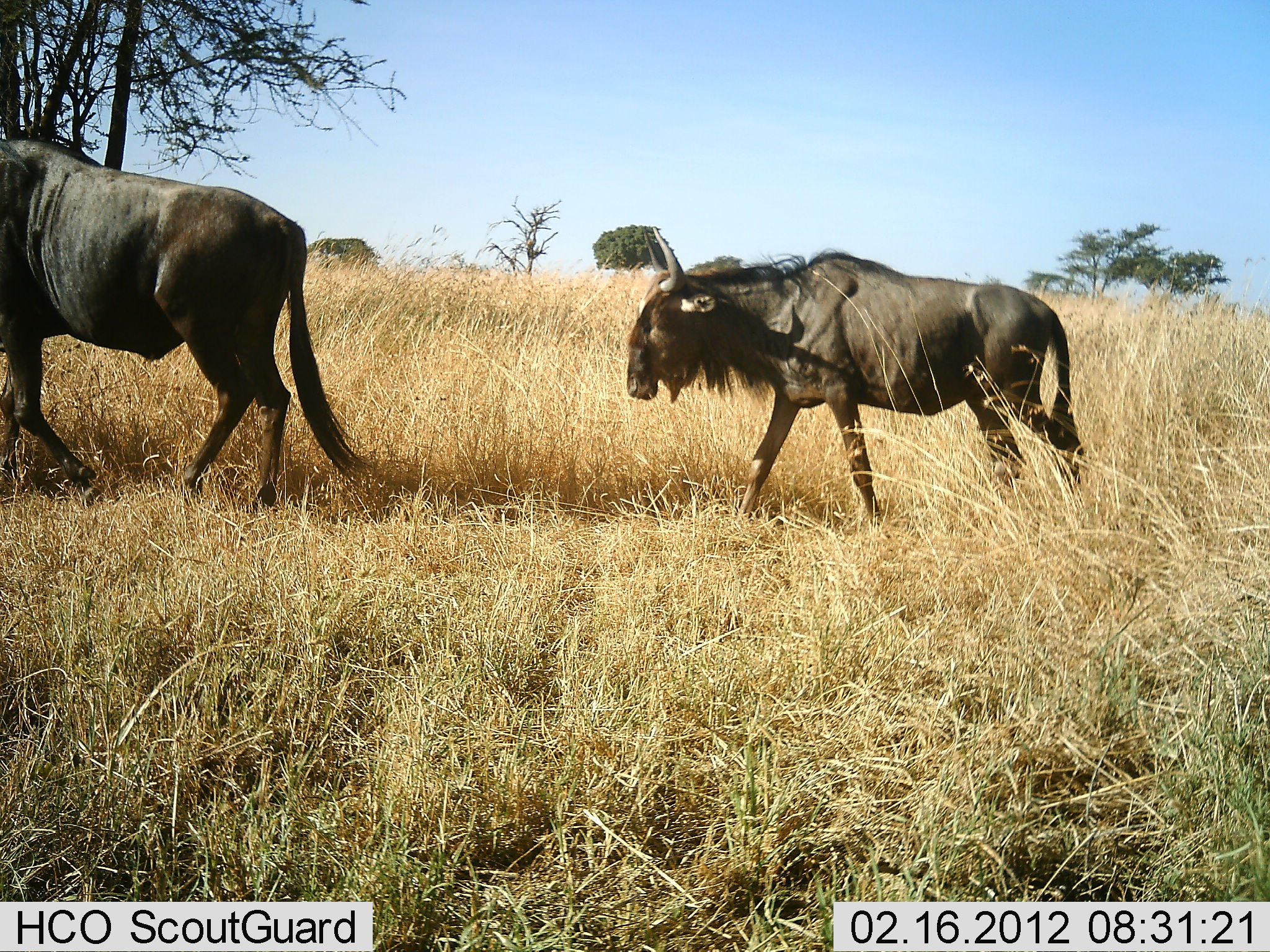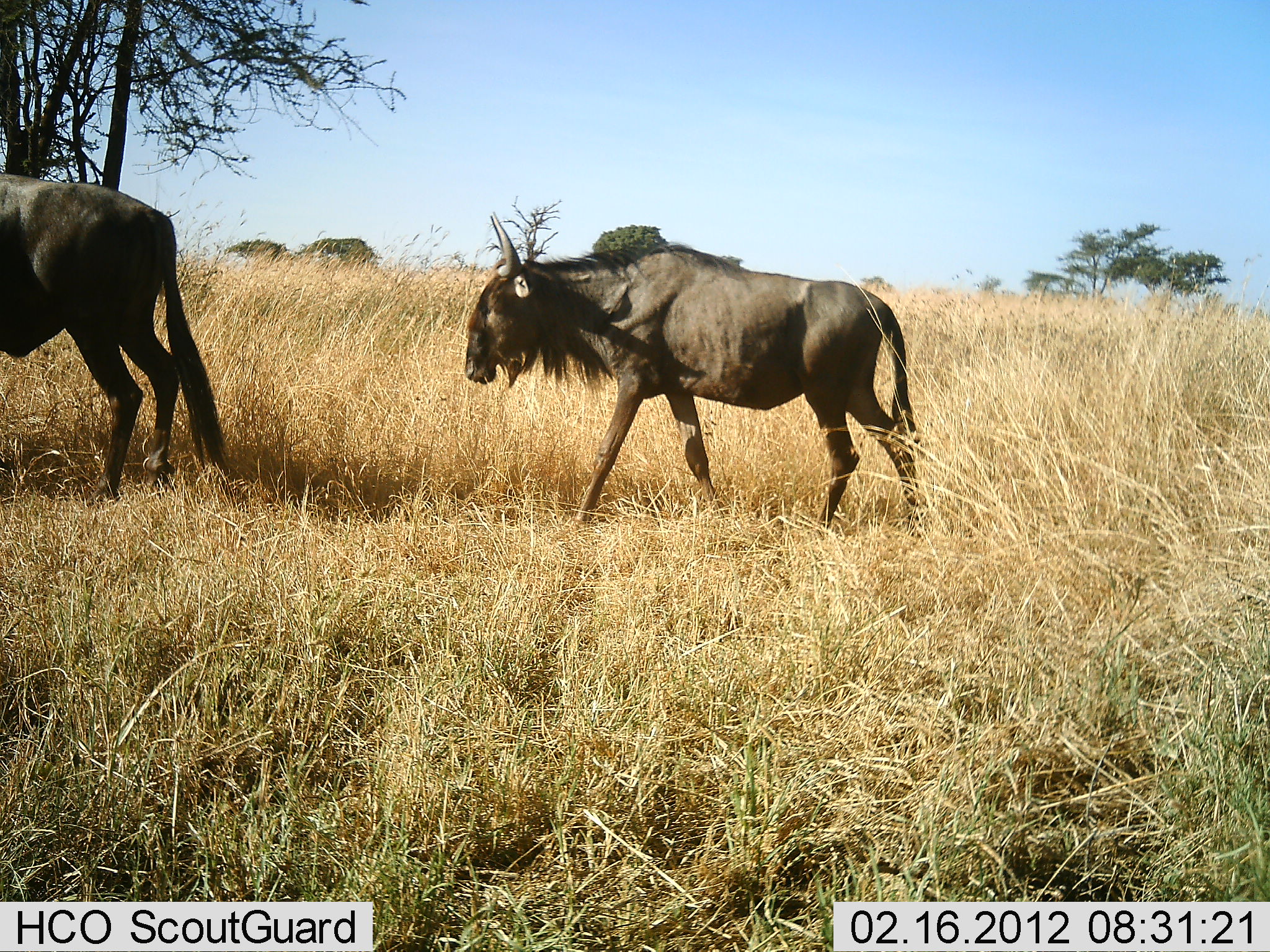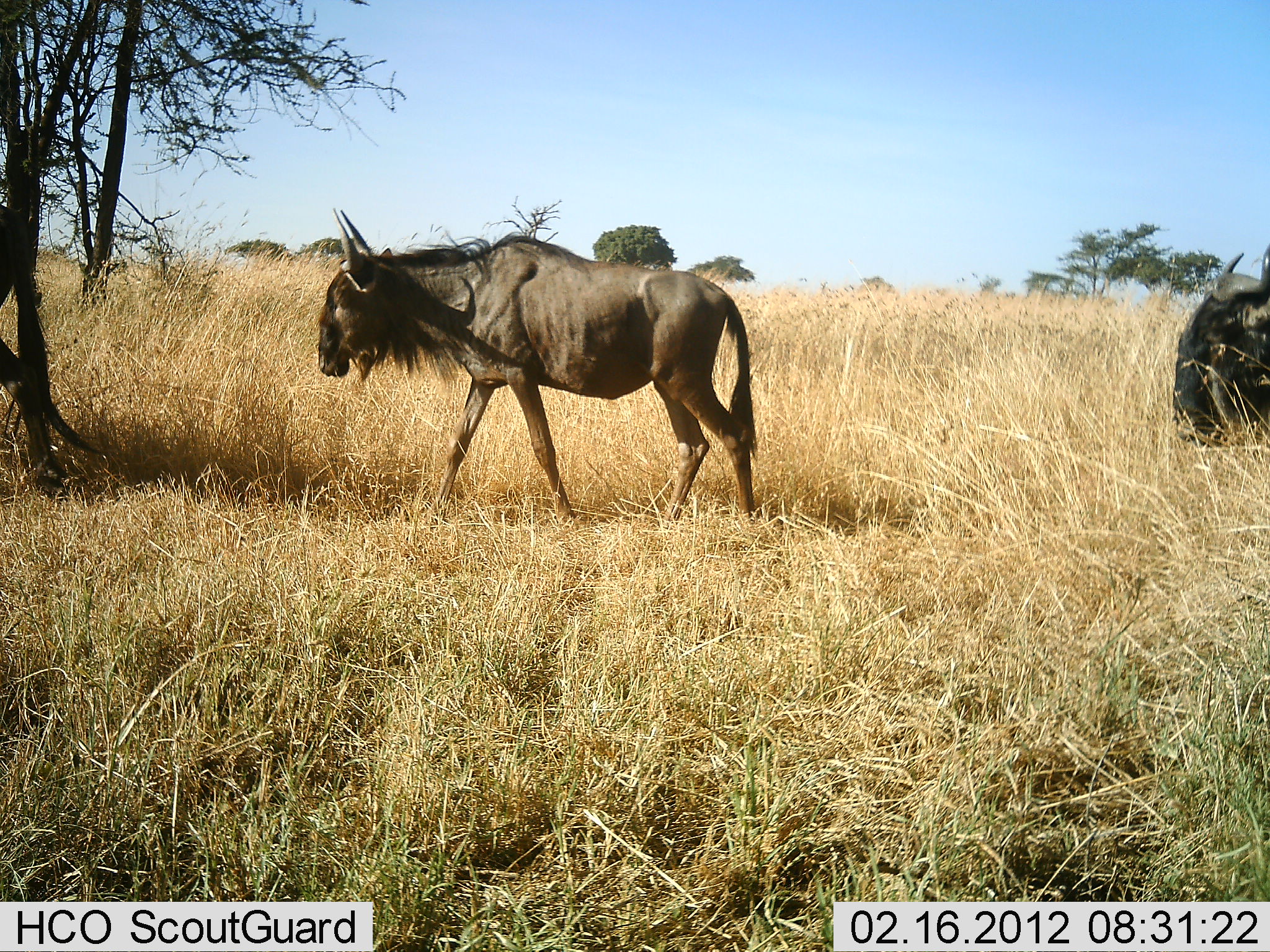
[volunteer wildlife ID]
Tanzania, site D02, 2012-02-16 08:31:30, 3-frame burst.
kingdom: Animalia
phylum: Chordata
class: Mammalia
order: Artiodactyla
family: Bovidae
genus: Connochaetes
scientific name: Connochaetes taurinus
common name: blue wildebeest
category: wildebeest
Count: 3.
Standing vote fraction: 0%.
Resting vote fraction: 0%.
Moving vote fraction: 100%.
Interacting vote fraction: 0%.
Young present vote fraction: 13%.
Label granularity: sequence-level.